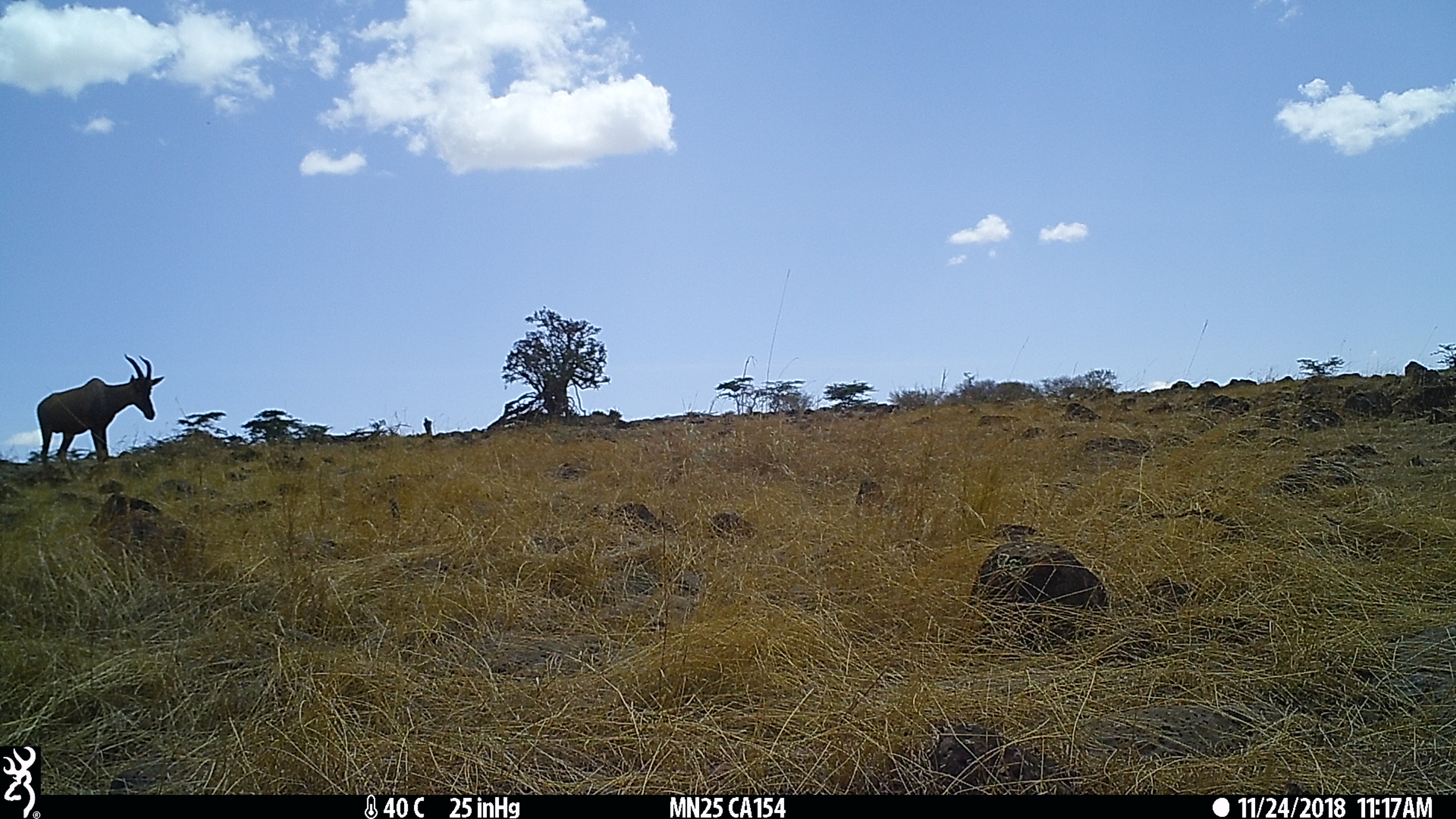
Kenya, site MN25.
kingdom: Animalia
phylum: Chordata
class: Mammalia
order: Artiodactyla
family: Bovidae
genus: Damaliscus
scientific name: Damaliscus lunatus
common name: topi